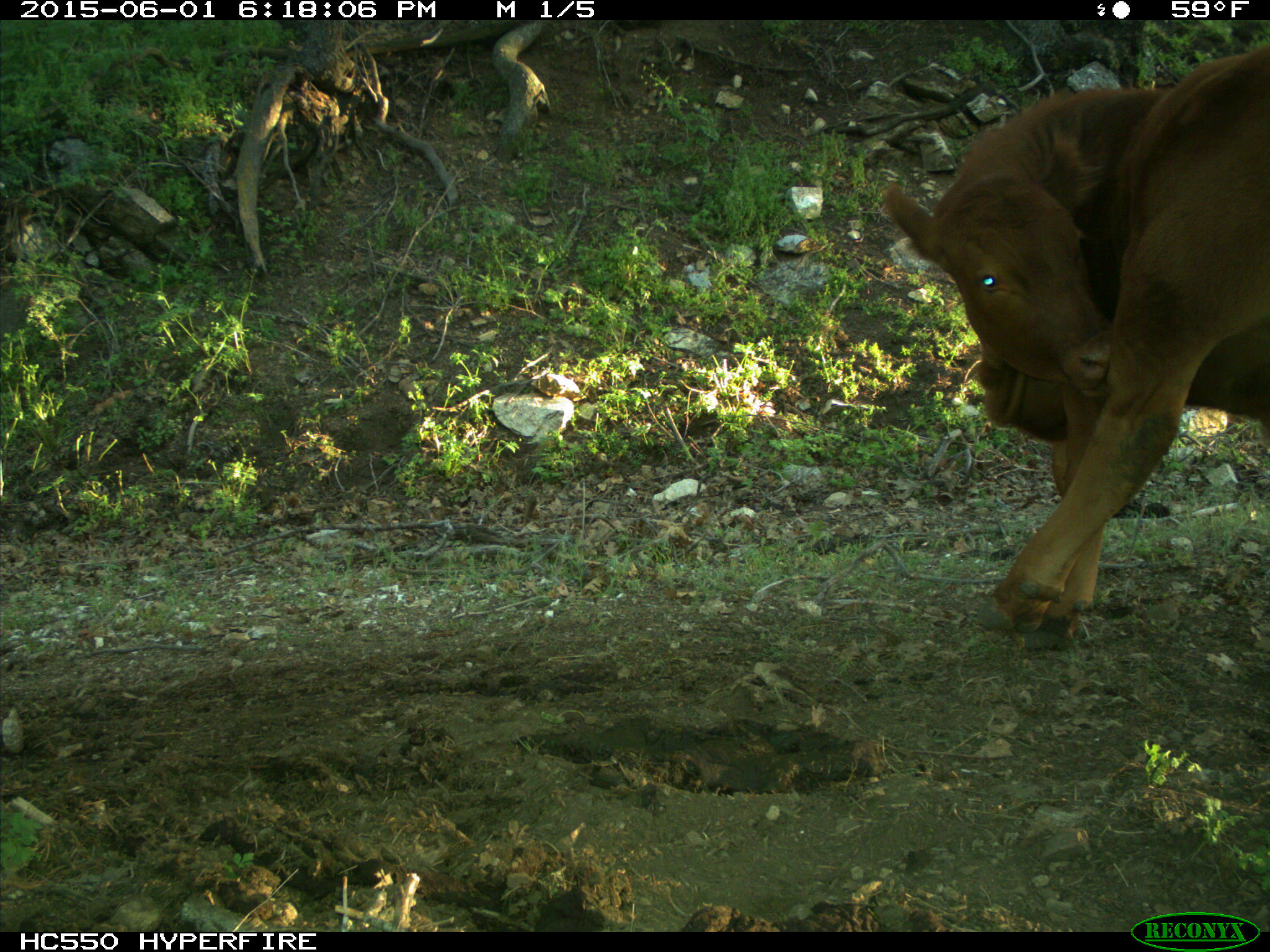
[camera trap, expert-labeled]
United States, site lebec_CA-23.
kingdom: Animalia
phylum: Chordata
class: Mammalia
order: Artiodactyla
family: Bovidae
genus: Bos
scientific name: Bos taurus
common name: domestic cow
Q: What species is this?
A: Bos taurus (domestic cow).